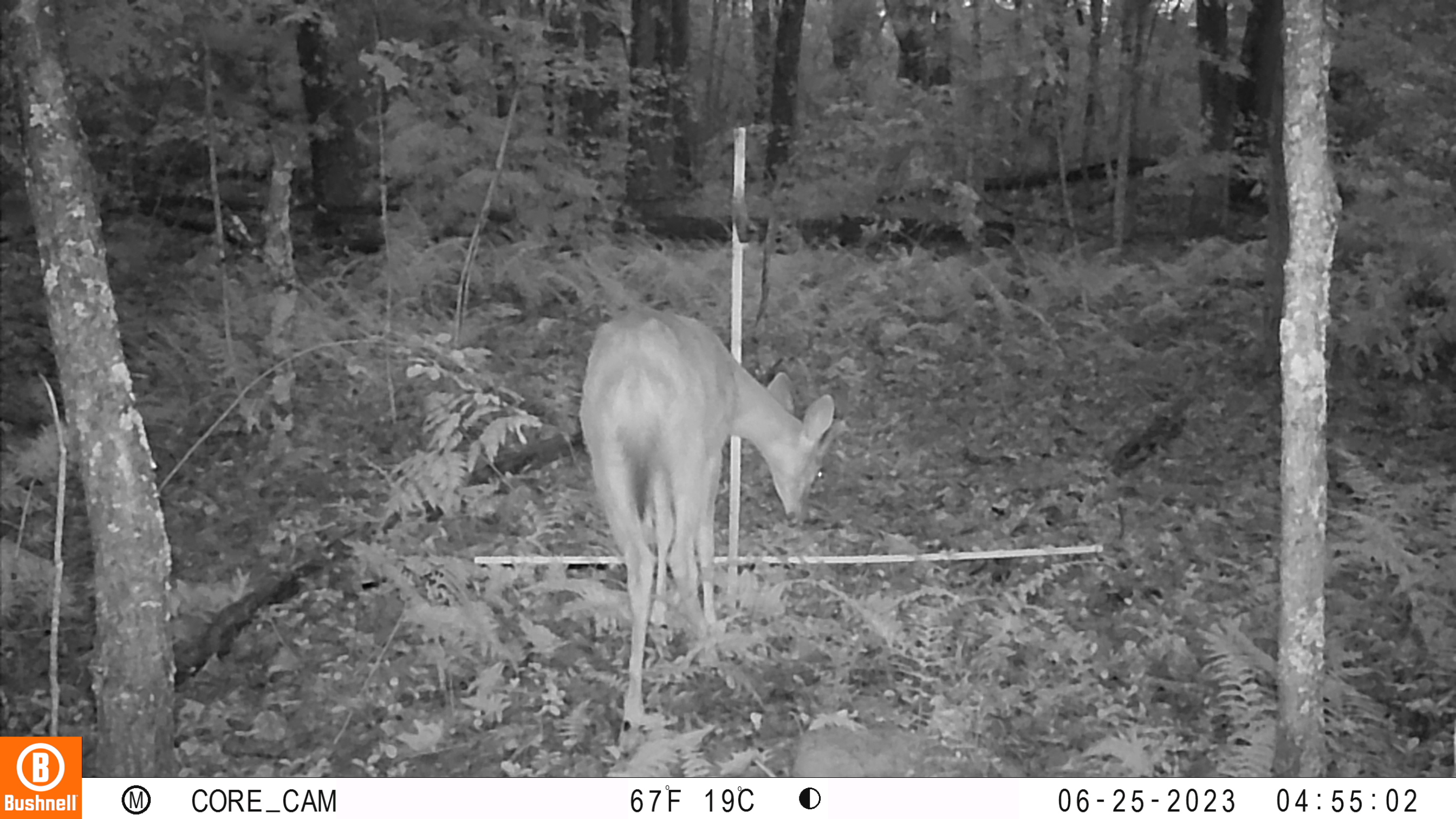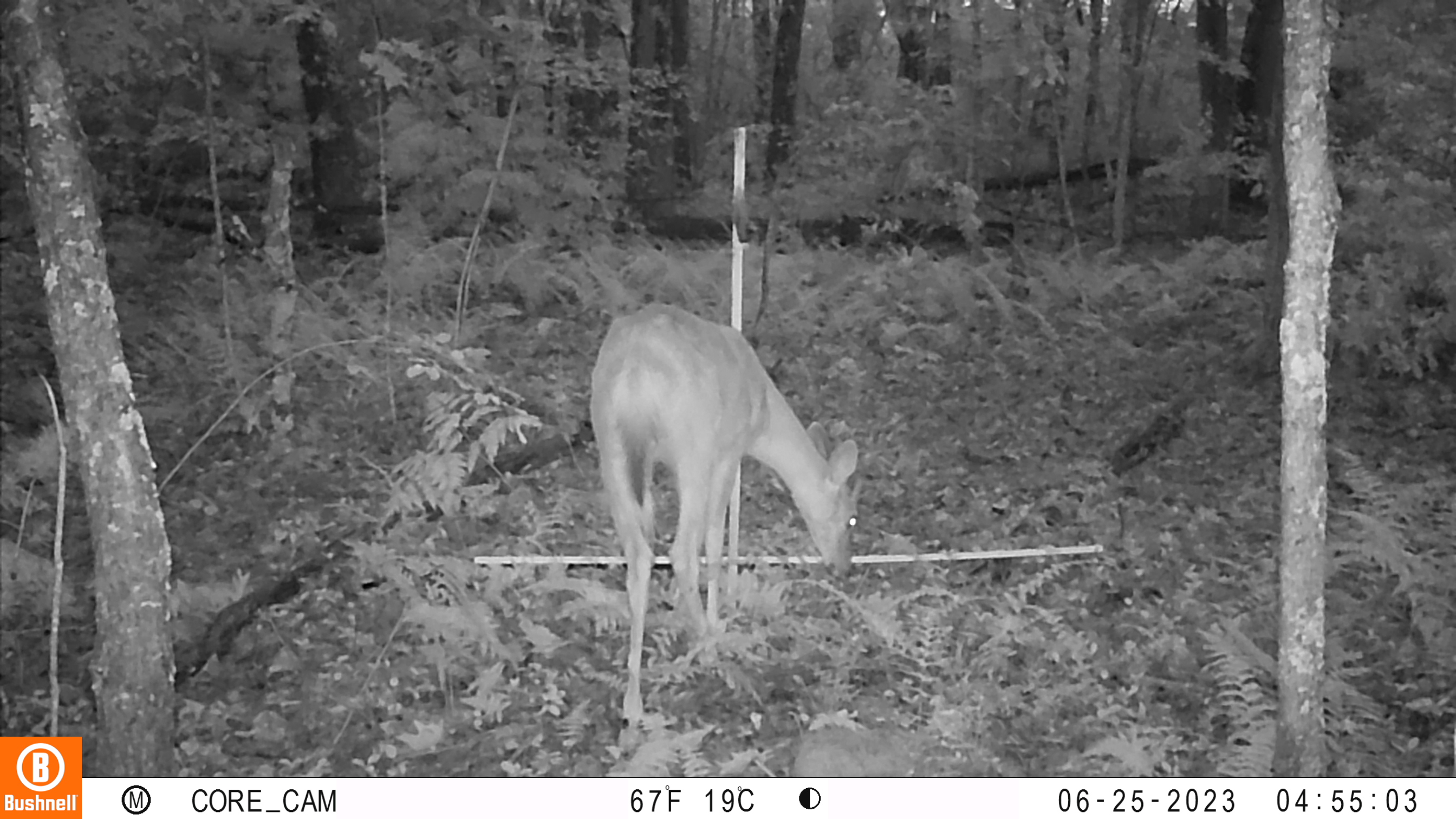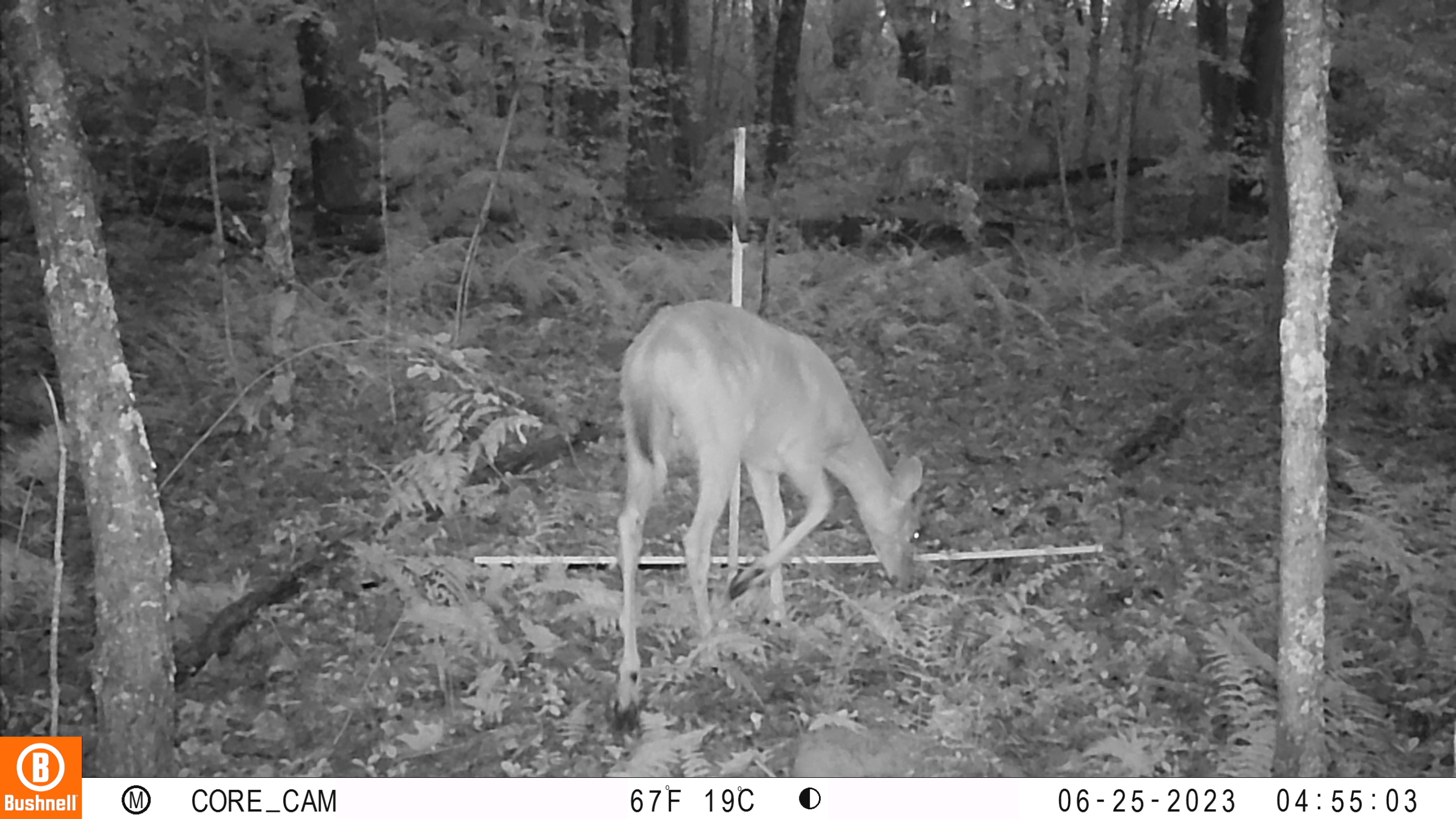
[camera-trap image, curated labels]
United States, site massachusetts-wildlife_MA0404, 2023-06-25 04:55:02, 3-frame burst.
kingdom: Animalia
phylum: Chordata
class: Mammalia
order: Artiodactyla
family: Cervidae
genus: Odocoileus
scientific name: Odocoileus virginianus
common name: white-tailed deer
White-tailed deer (Odocoileus virginianus).